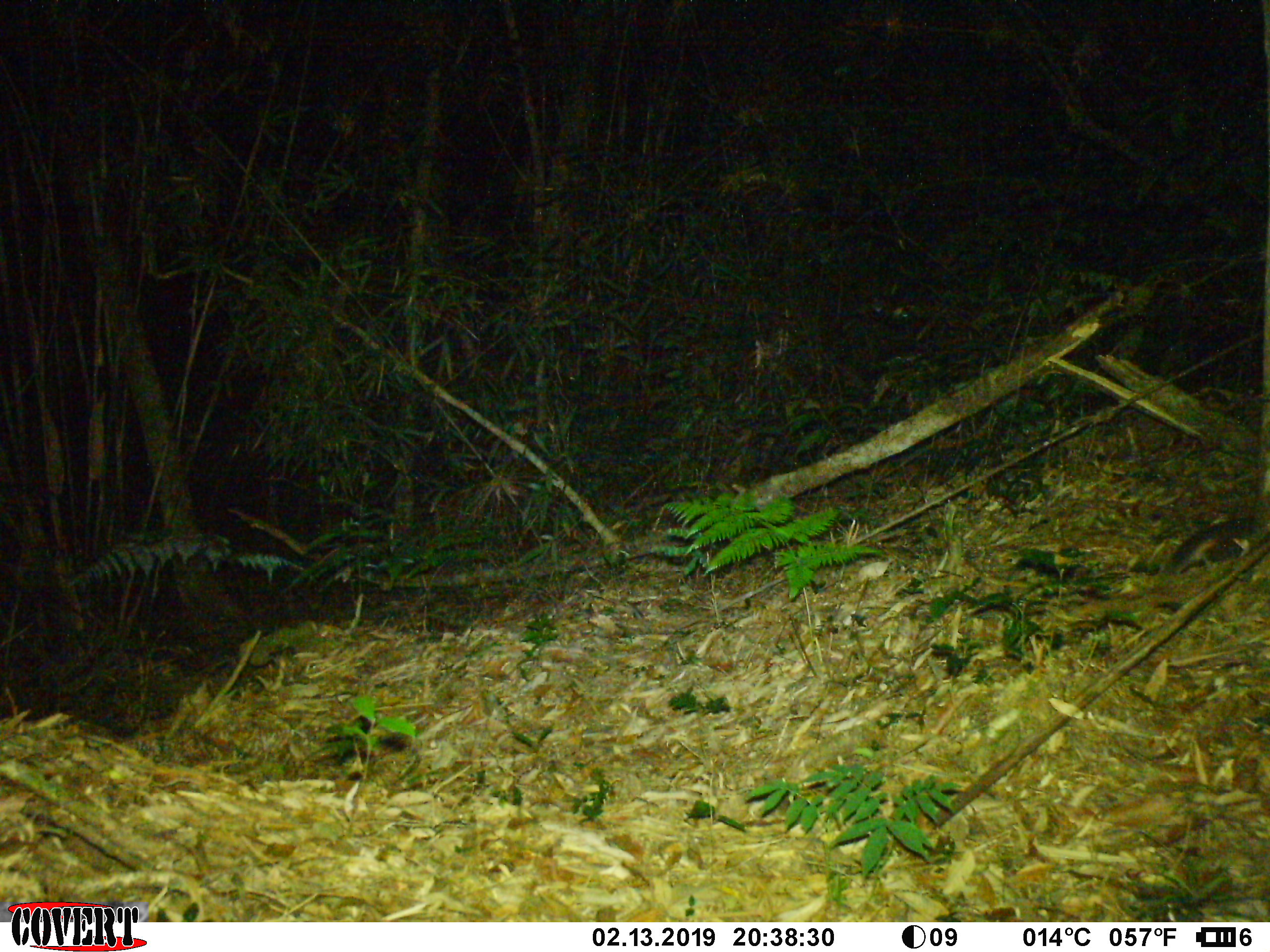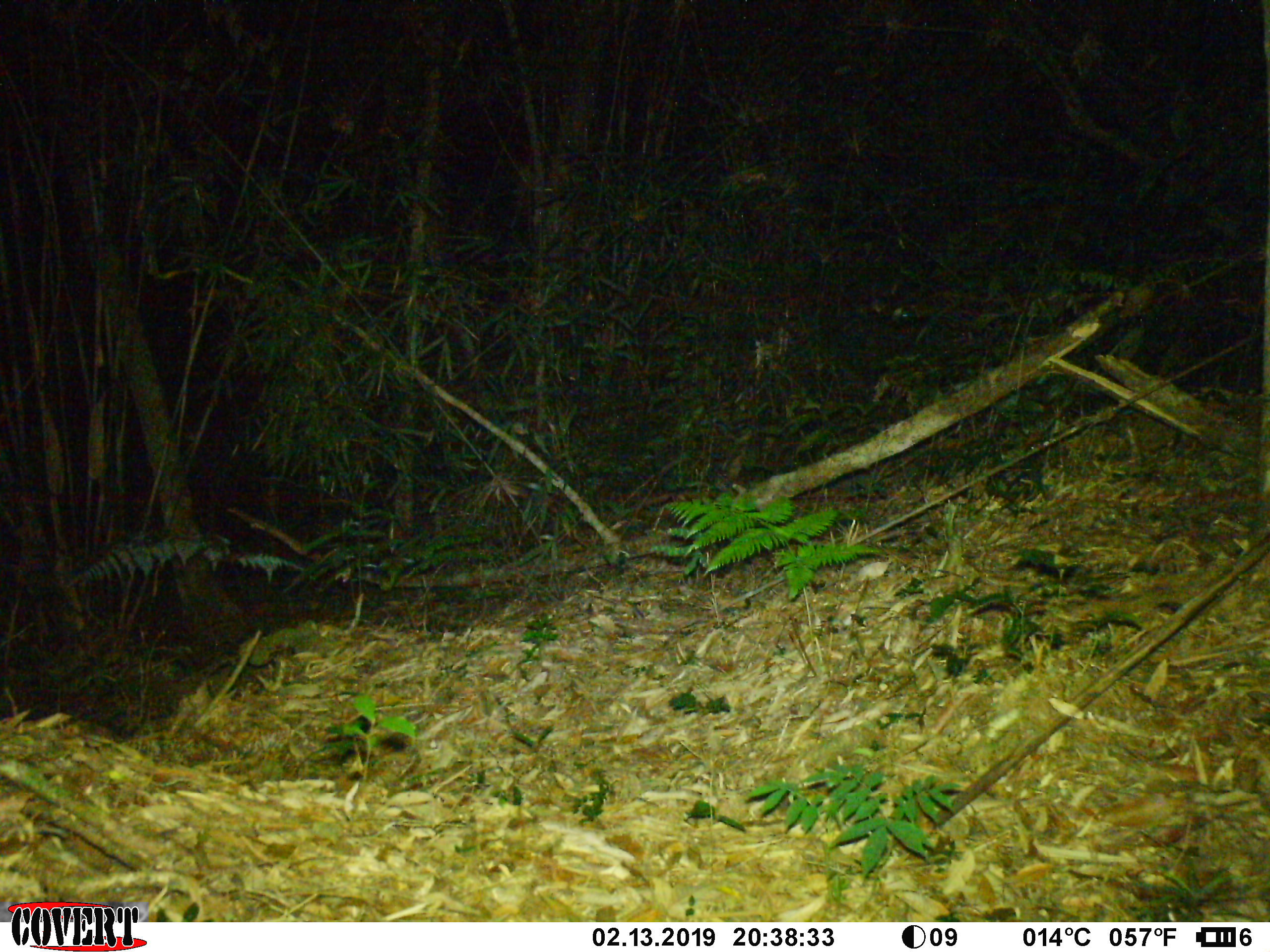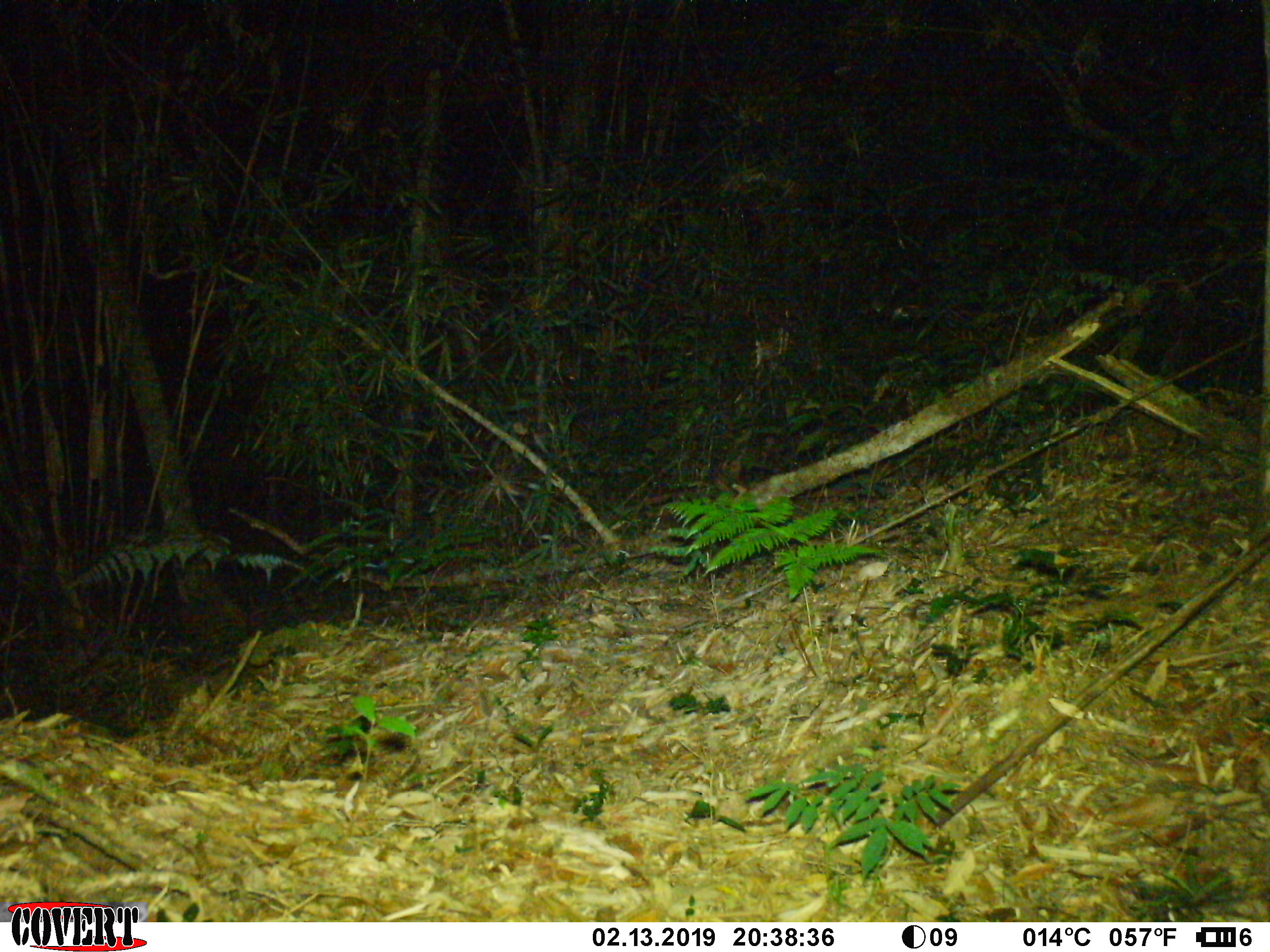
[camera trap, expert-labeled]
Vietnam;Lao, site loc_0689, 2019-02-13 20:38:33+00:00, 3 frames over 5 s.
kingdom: Animalia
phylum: Chordata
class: Mammalia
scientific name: Mammalia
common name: mammal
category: unidentified small mammal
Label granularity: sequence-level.